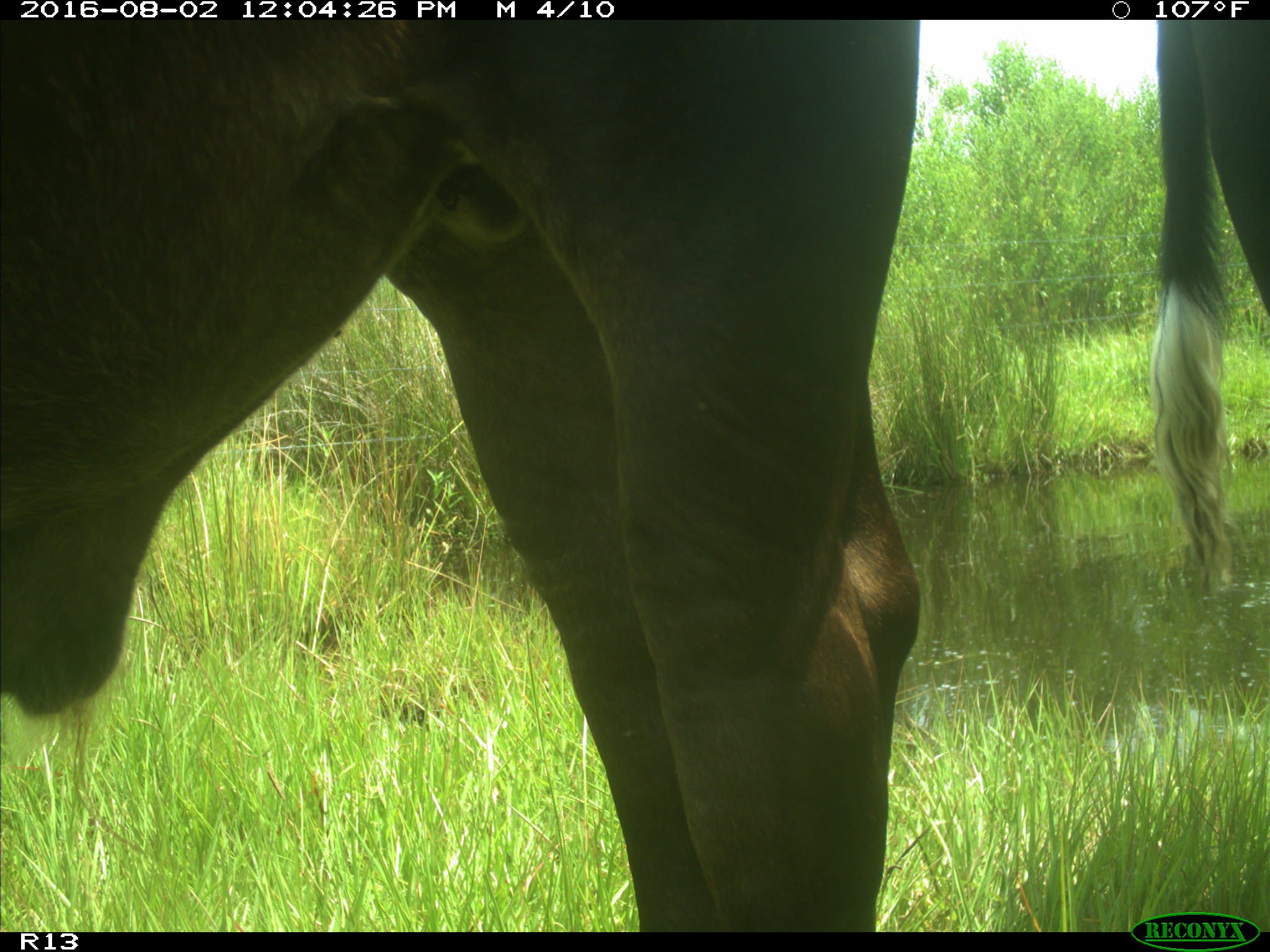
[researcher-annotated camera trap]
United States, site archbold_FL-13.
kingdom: Animalia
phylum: Chordata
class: Mammalia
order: Artiodactyla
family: Bovidae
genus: Bos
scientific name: Bos taurus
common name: domestic cow